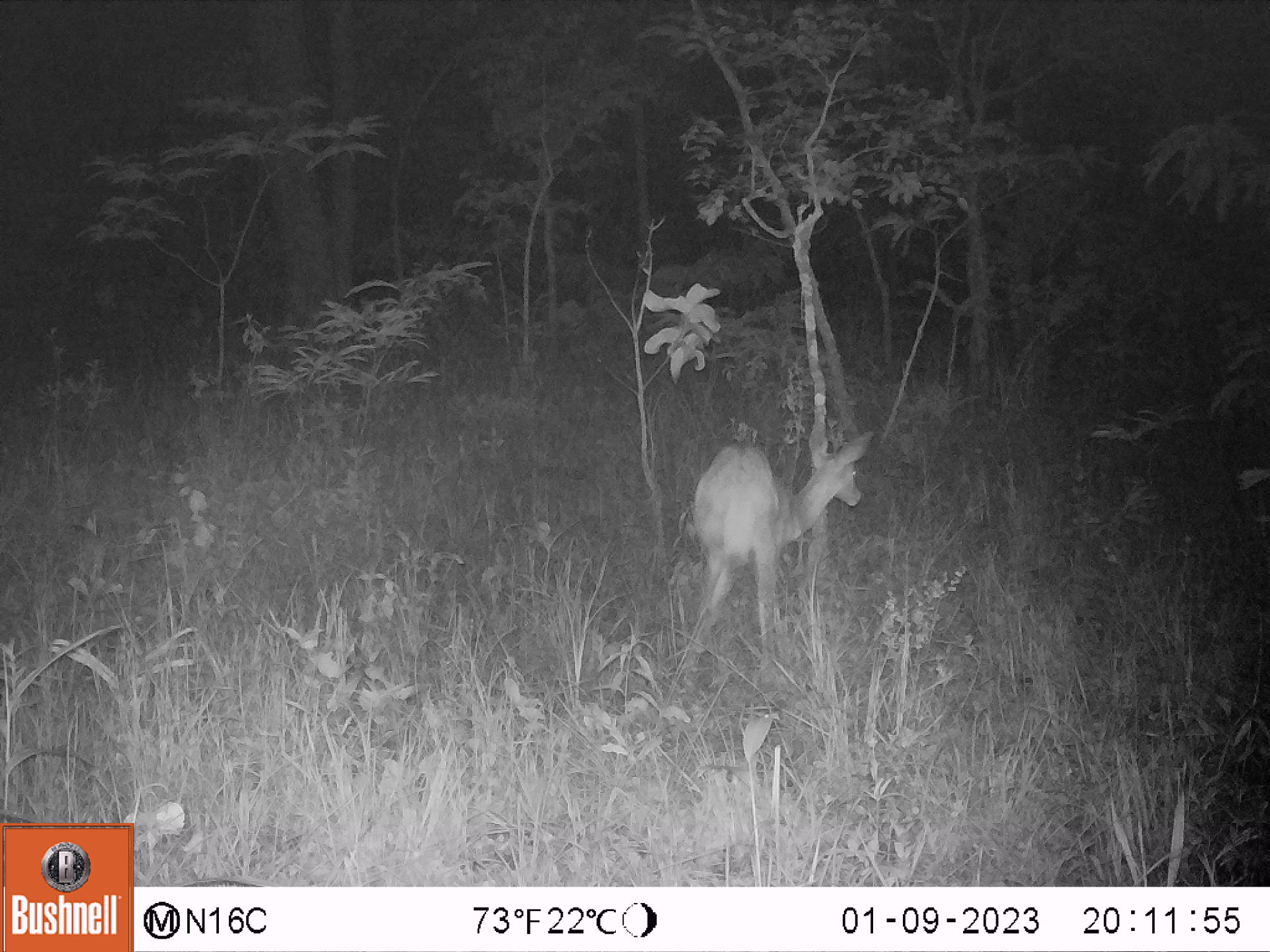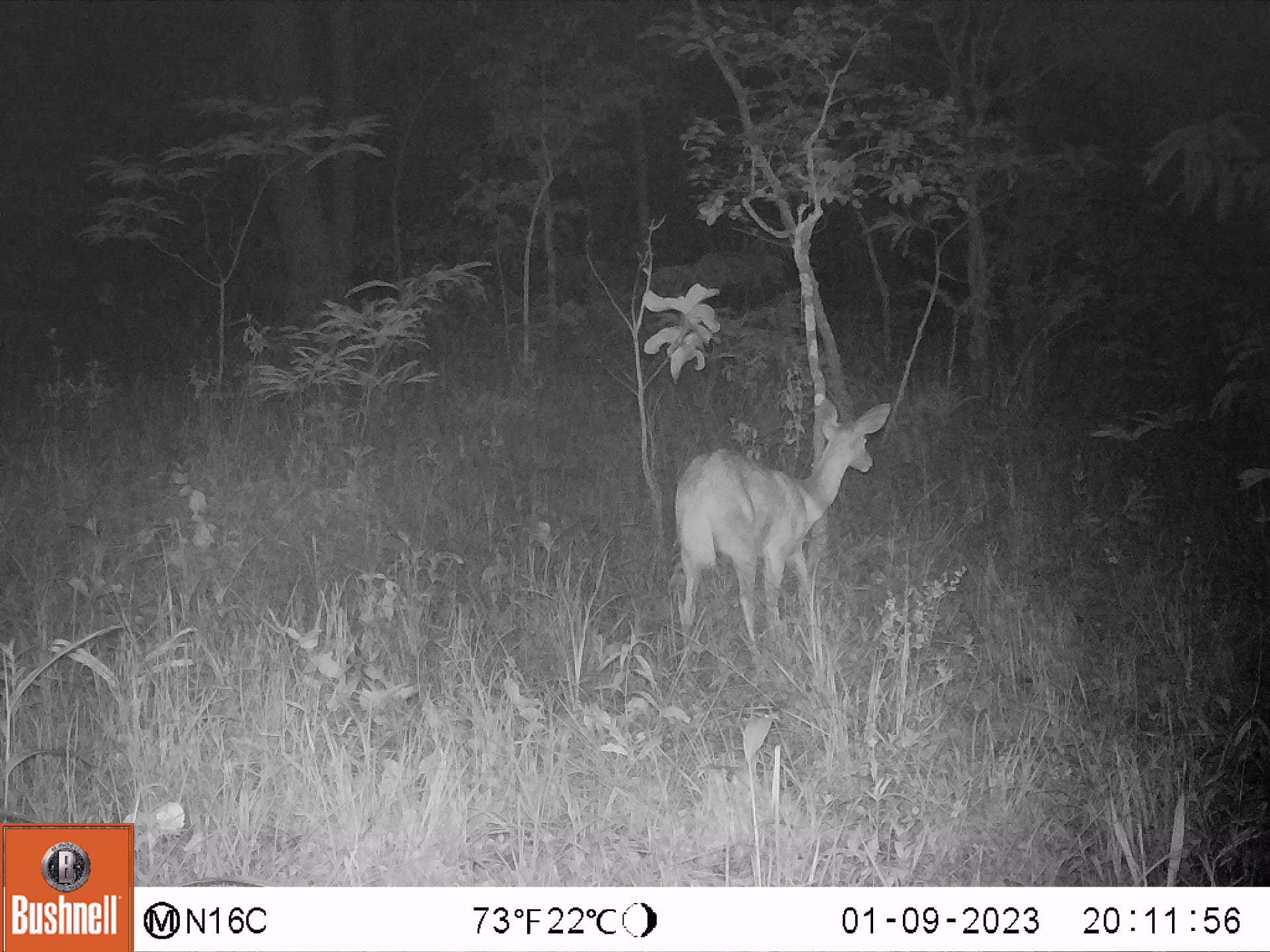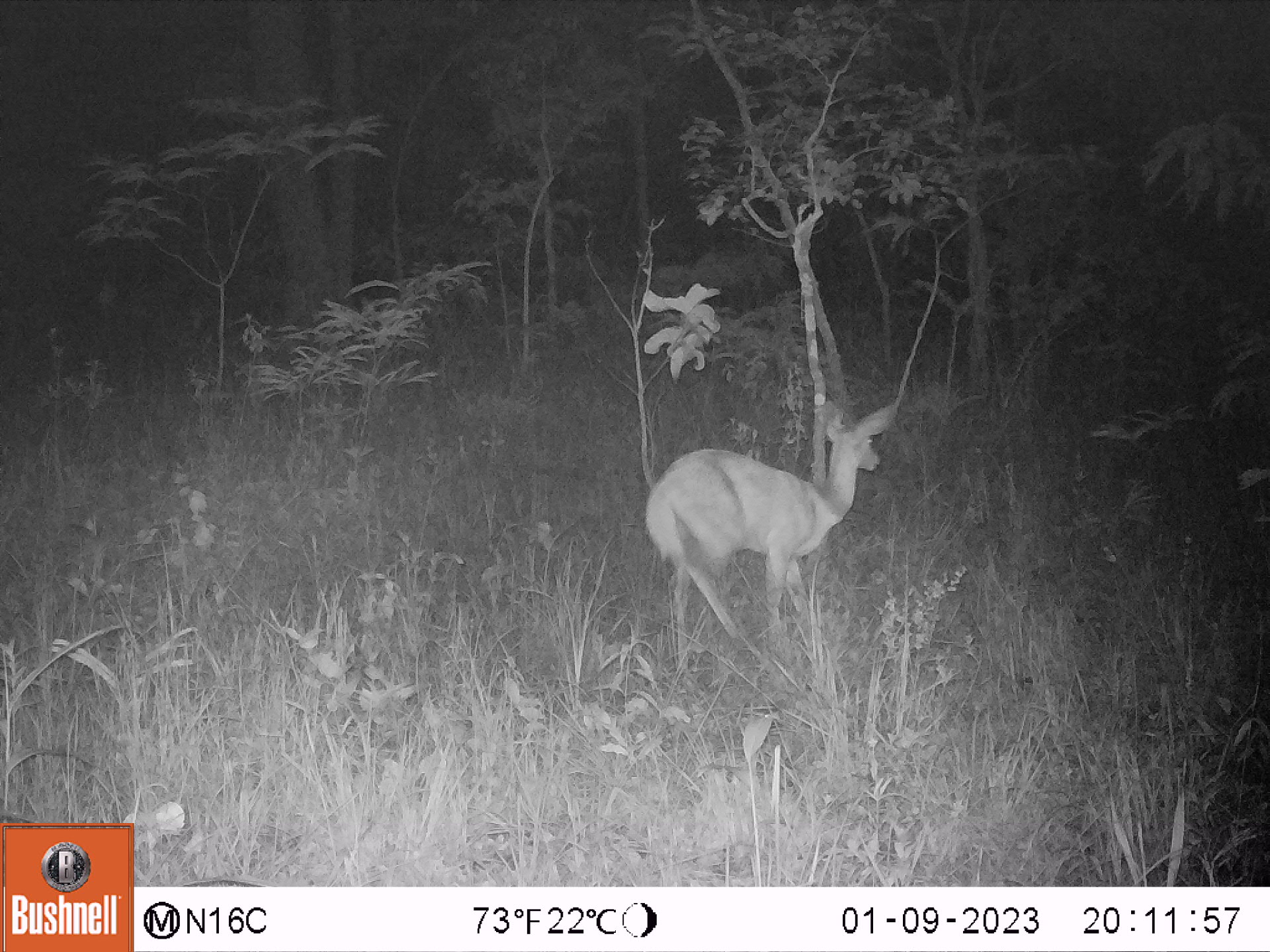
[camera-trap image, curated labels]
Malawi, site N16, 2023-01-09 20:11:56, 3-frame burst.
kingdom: Animalia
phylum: Chordata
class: Mammalia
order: Artiodactyla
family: Bovidae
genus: Tragelaphus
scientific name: Tragelaphus sylvaticus sylvaticus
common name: cape bushbuck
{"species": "cape bushbuck (Tragelaphus sylvaticus sylvaticus)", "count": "1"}